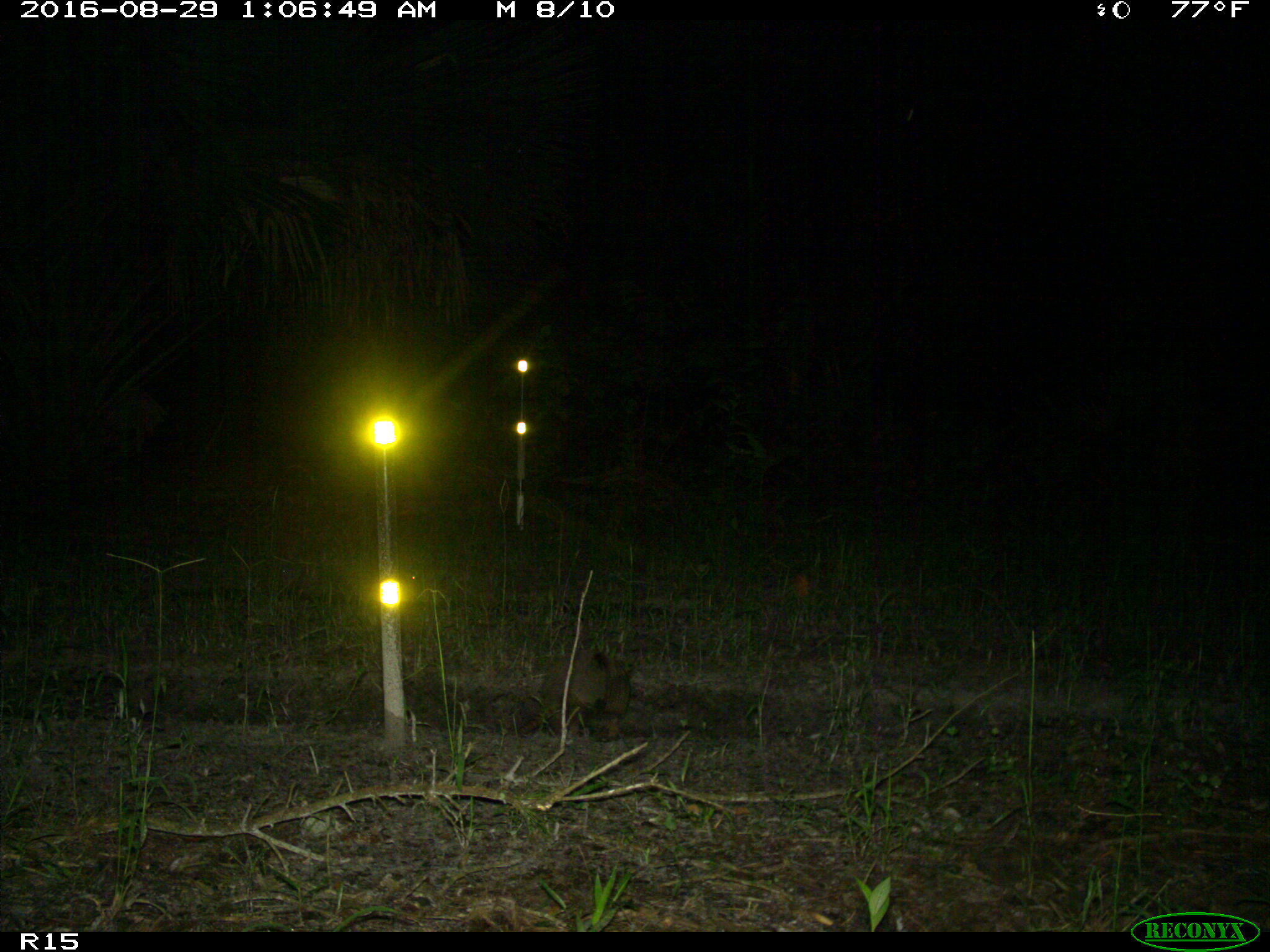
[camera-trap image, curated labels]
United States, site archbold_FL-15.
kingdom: Animalia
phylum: Chordata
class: Mammalia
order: Cingulata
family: Dasypodidae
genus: Dasypus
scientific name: Dasypus novemcinctus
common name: nine-banded armadillo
Dasypus novemcinctus (nine-banded armadillo).